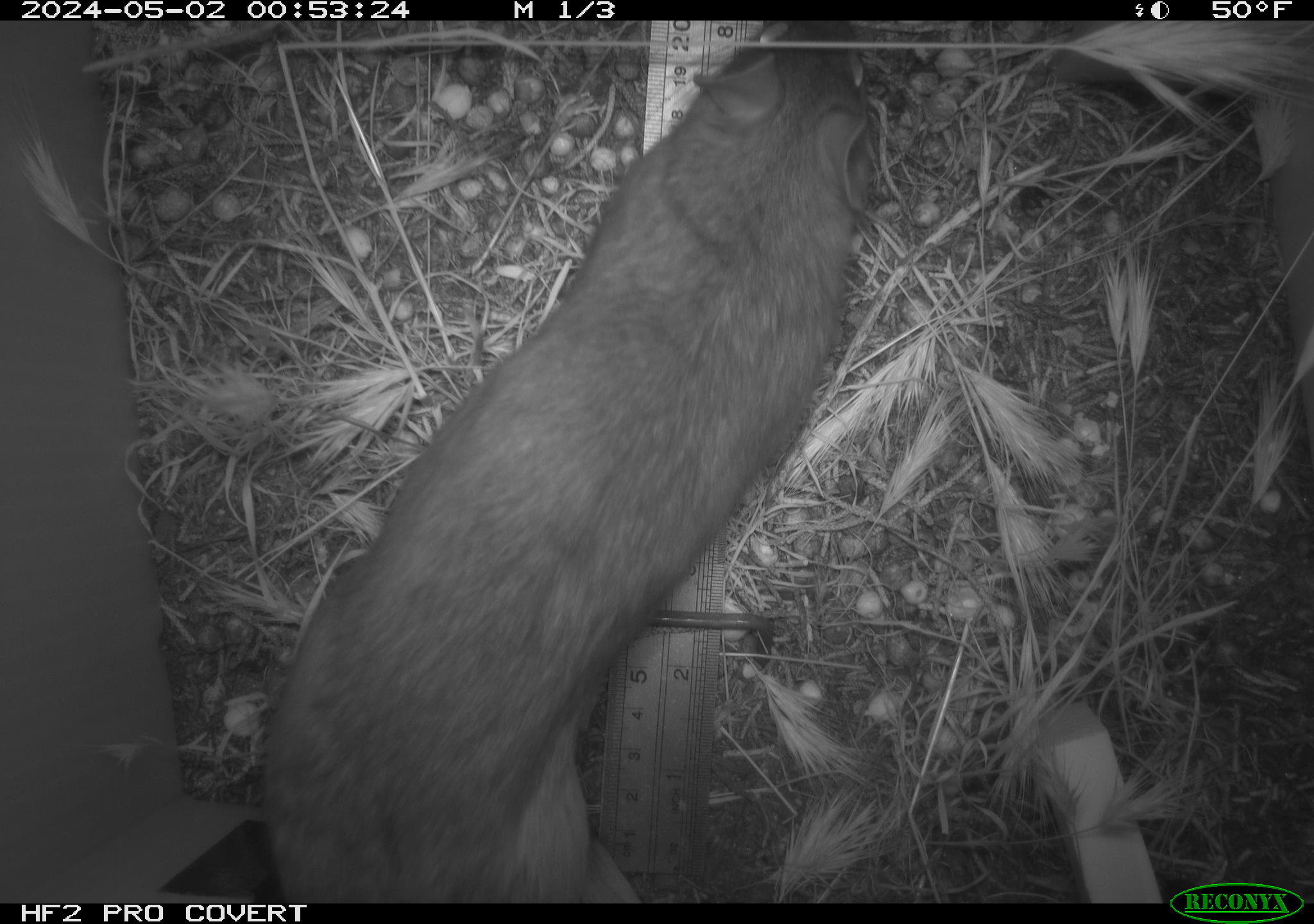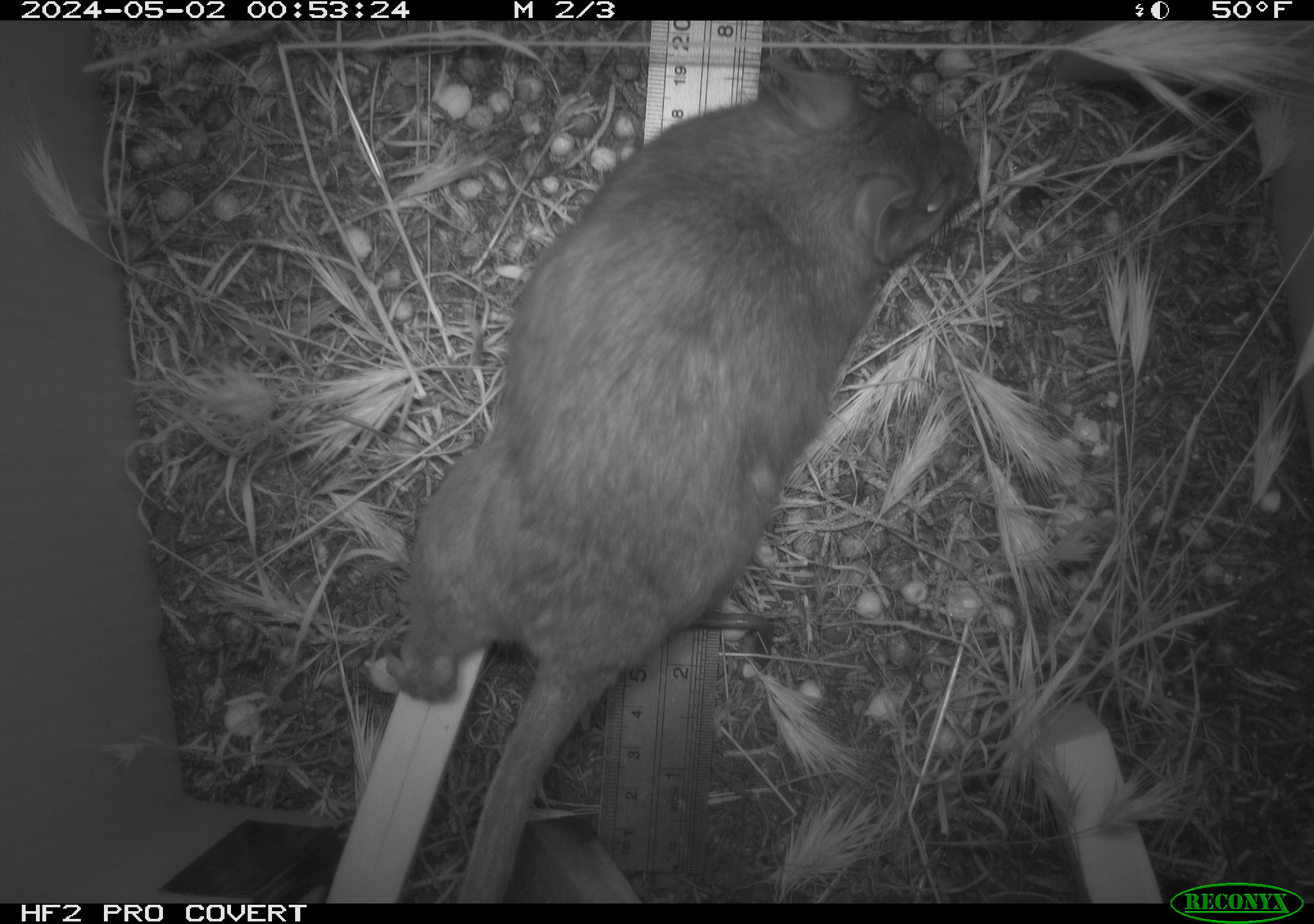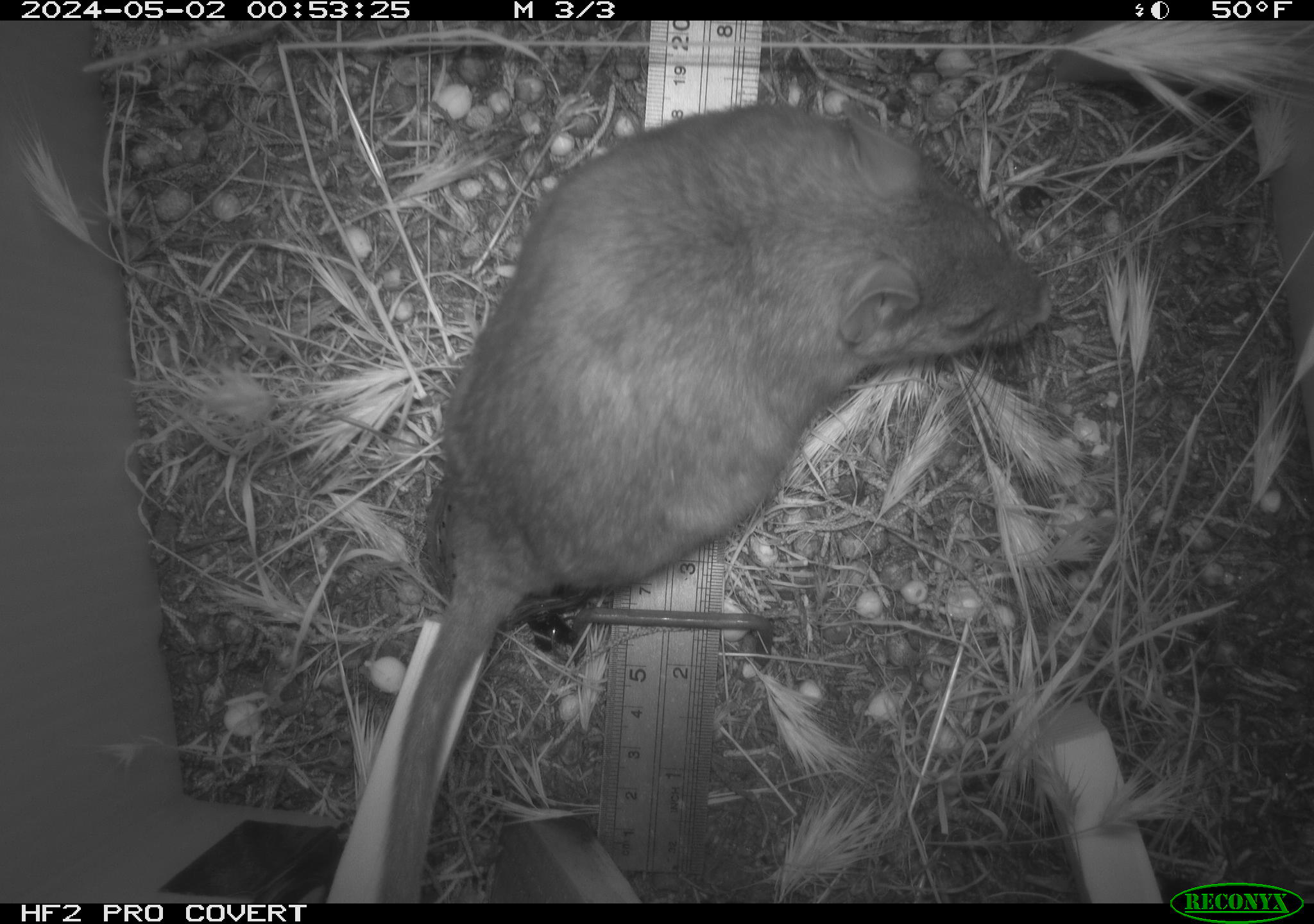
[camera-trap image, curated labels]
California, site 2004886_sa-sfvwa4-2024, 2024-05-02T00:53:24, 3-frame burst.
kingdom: Animalia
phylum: Chordata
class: Mammalia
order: Rodentia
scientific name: Rodentia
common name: mouse species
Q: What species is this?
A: Mouse species (Rodentia).